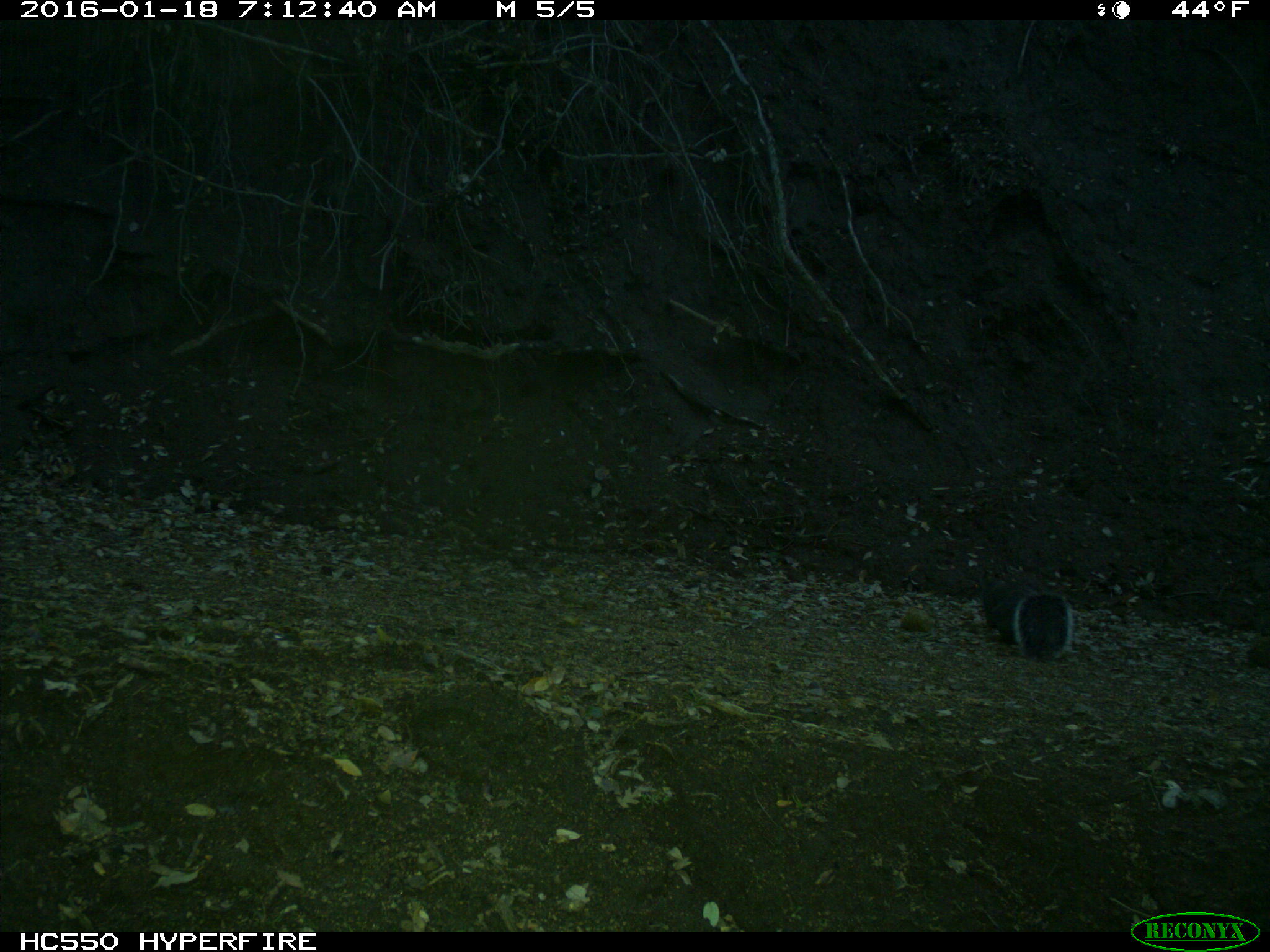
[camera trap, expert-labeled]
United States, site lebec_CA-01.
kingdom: Animalia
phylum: Chordata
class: Mammalia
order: Rodentia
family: Sciuridae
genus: Sciurus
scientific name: Sciurus carolinensis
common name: eastern gray squirrel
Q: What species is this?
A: Sciurus carolinensis (eastern gray squirrel).